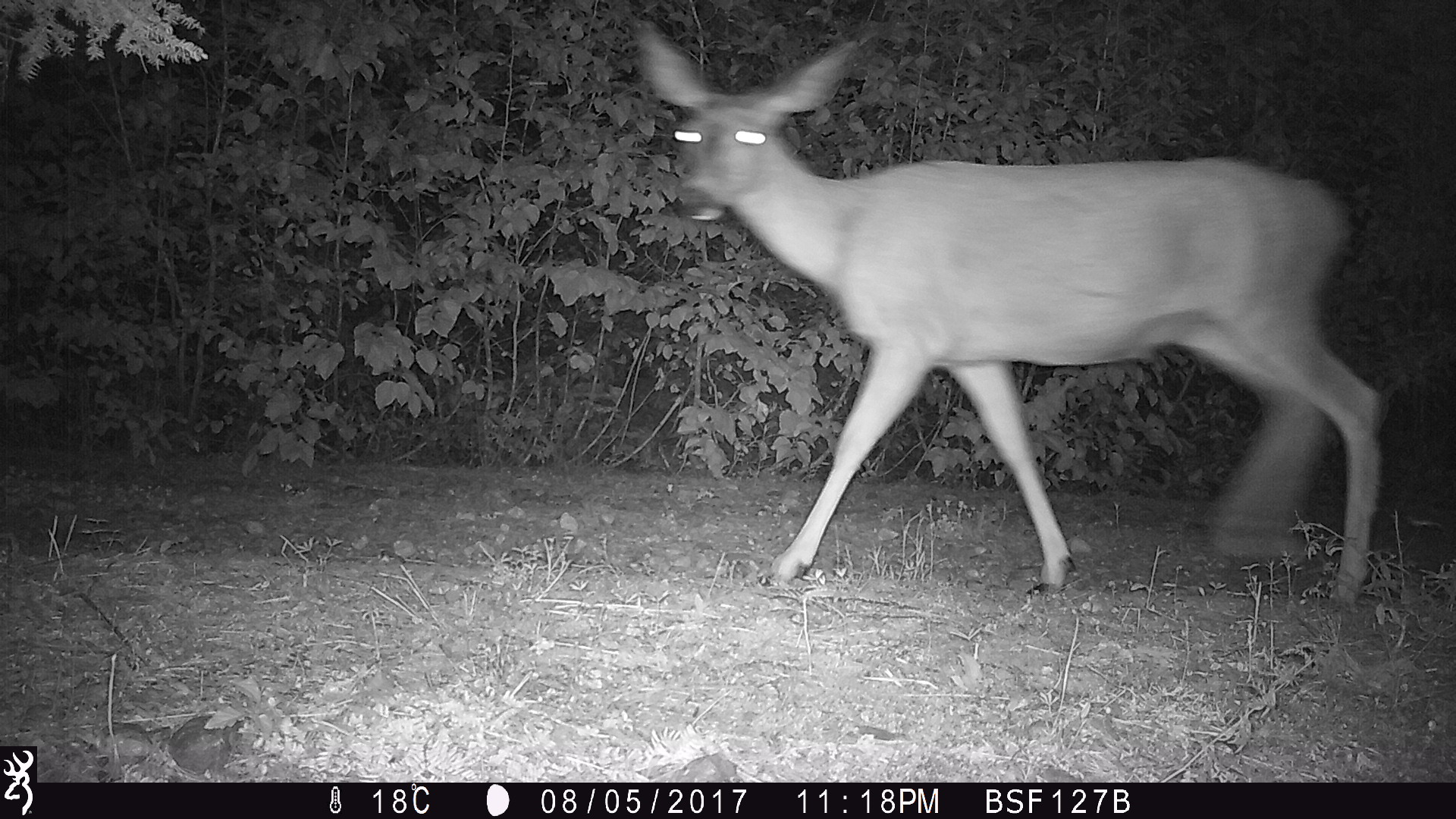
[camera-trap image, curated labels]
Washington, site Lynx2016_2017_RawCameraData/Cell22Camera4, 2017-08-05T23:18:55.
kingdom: Animalia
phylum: Chordata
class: Mammalia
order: Artiodactyla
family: Cervidae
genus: Odocoileus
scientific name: Odocoileus hemionus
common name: mule deer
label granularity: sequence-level